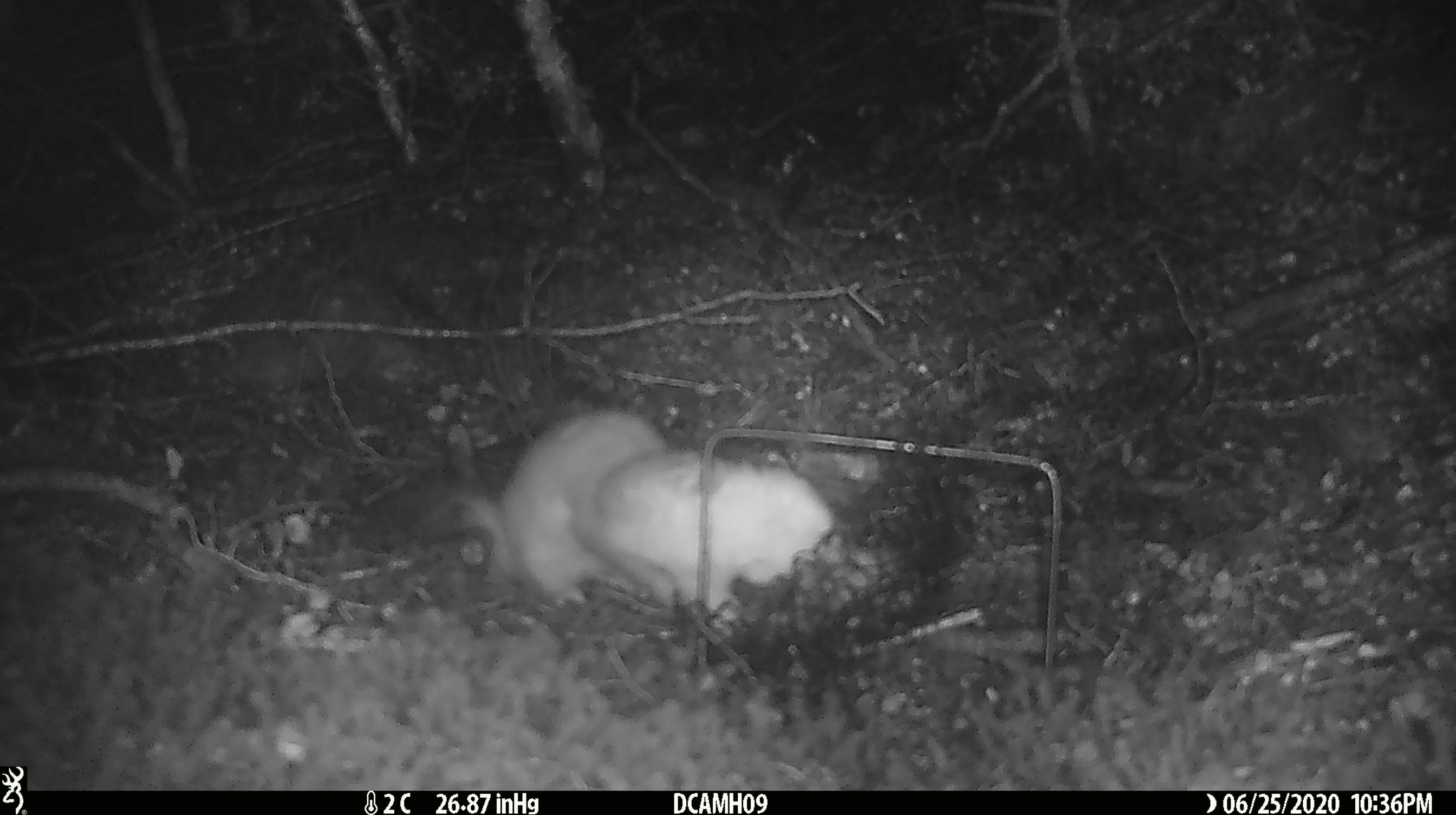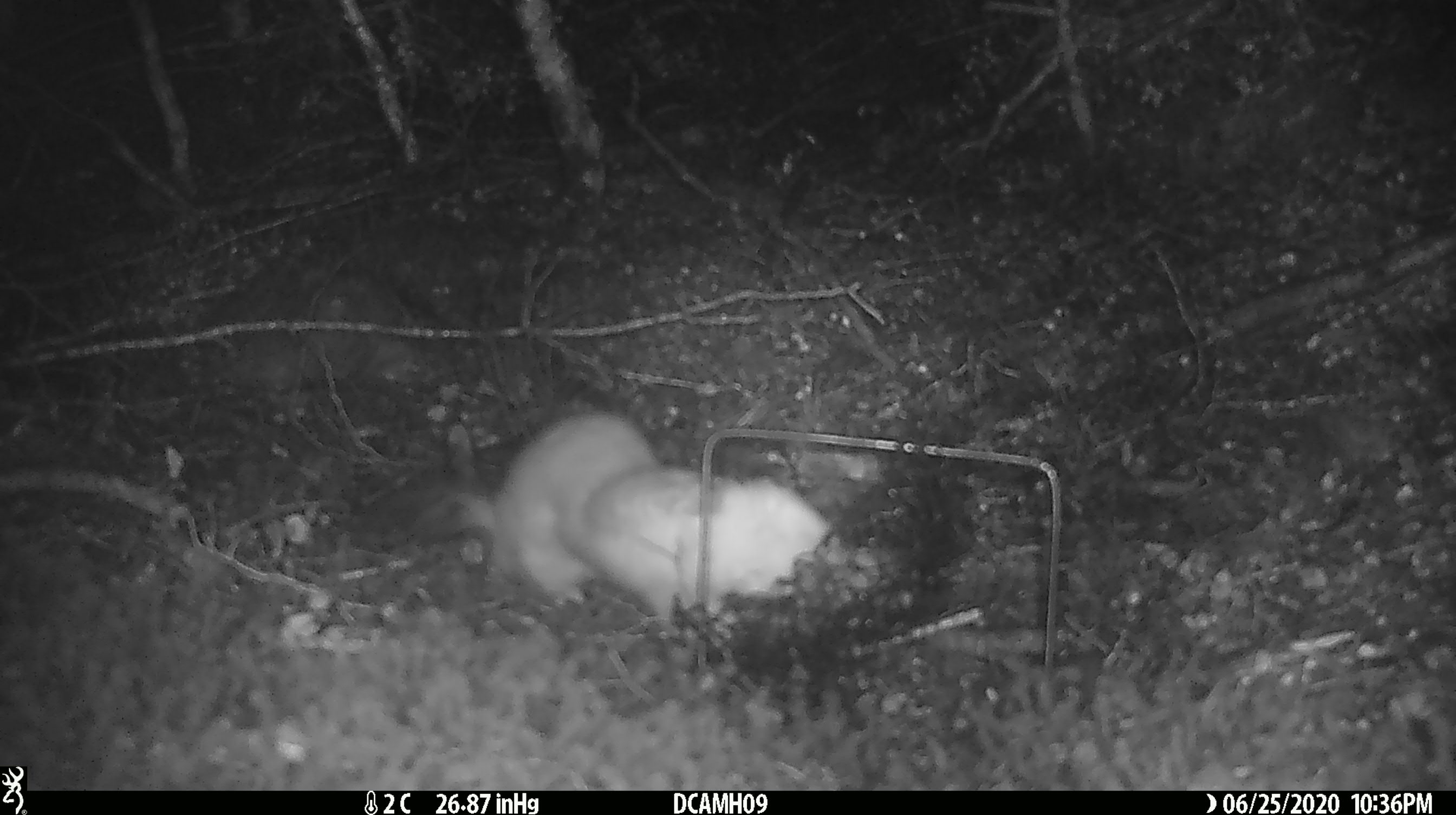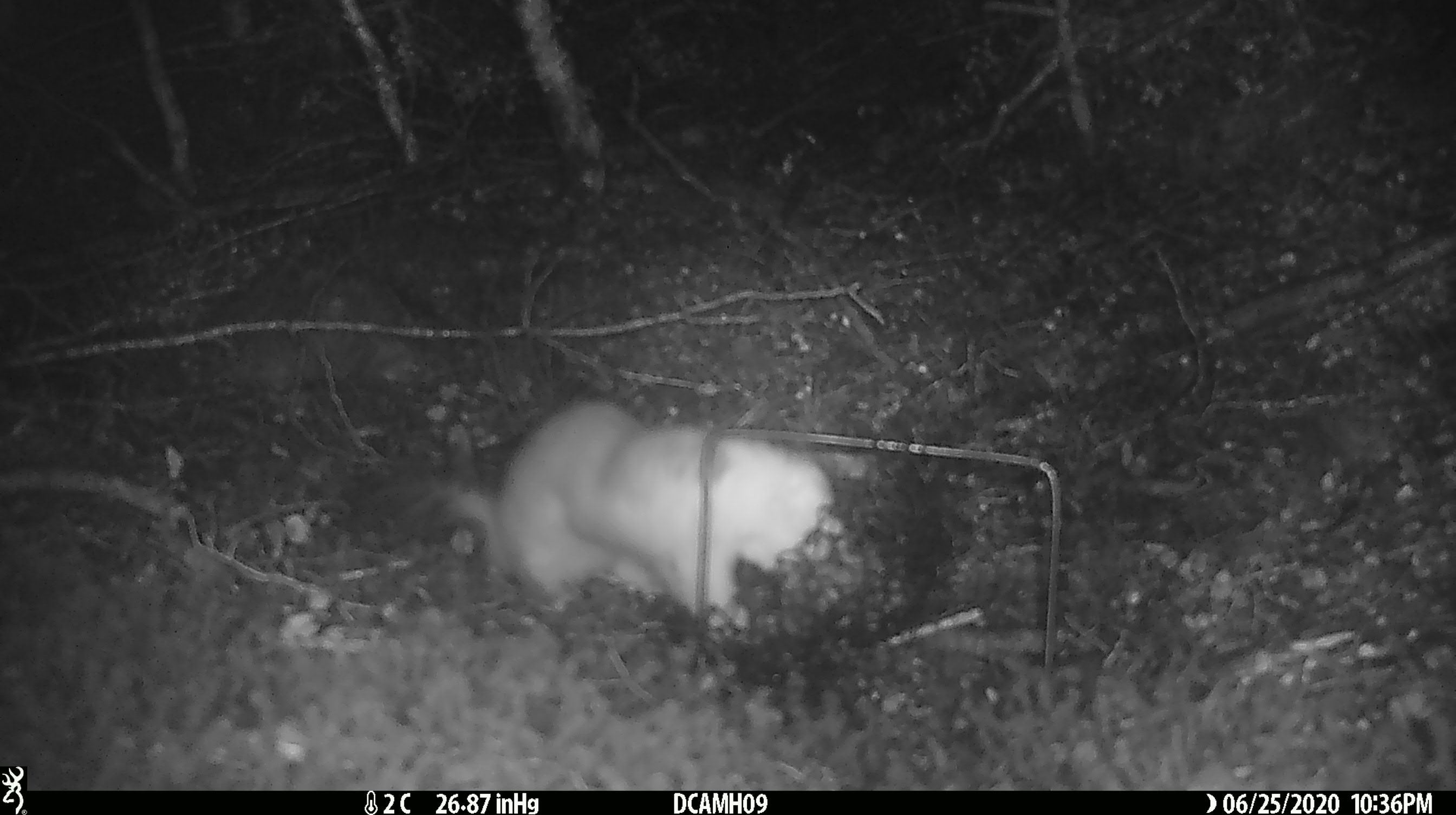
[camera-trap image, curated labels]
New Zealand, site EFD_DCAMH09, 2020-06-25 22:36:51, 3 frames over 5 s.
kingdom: Animalia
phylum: Chordata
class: Mammalia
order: Carnivora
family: Mustelidae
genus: Mustela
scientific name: Mustela erminea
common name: stoat